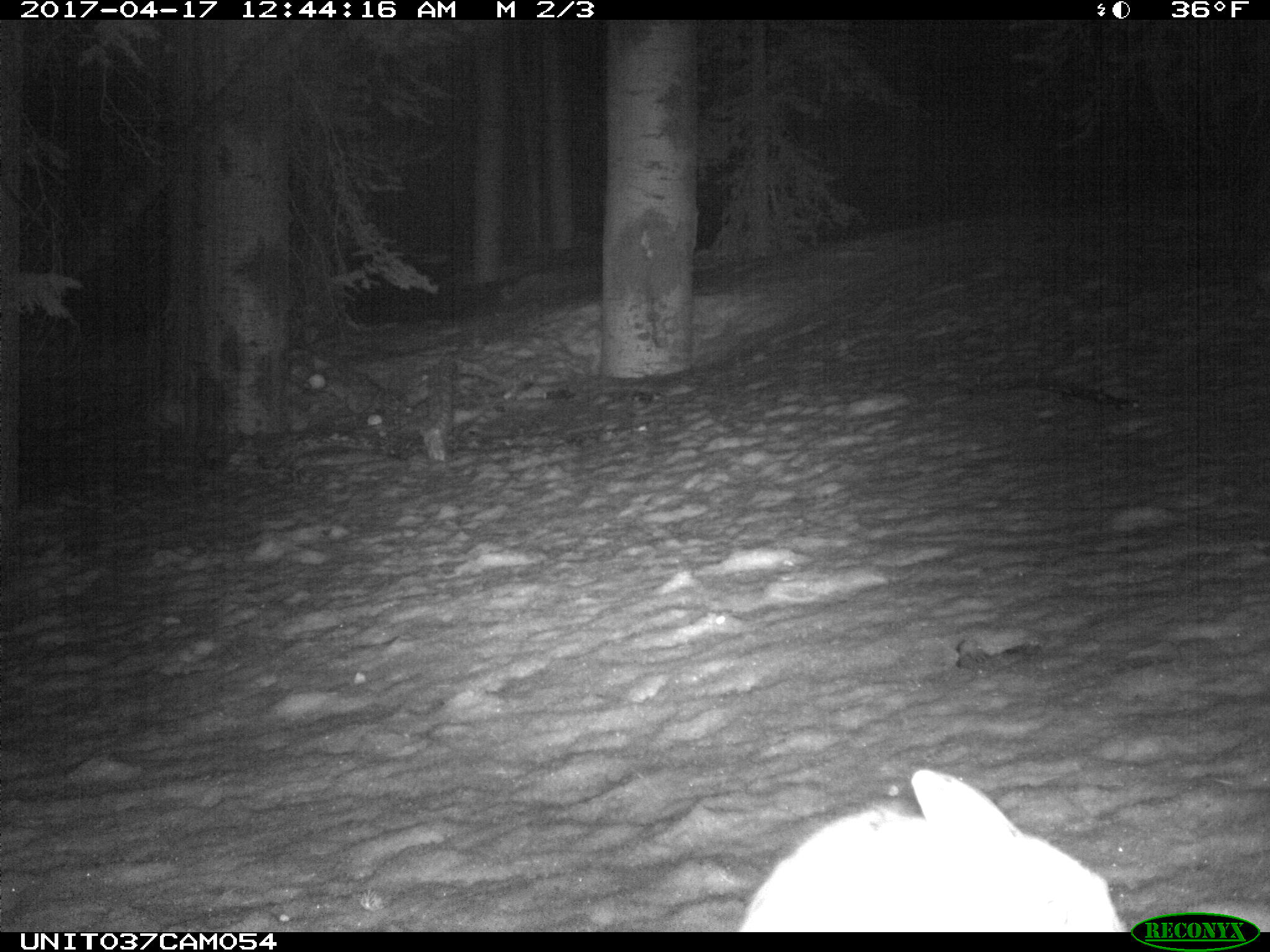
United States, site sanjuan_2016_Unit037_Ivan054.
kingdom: Animalia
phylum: Chordata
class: Mammalia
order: Lagomorpha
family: Leporidae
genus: Lepus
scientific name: Lepus americanus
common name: snowshoe hare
Lepus americanus (snowshoe hare).